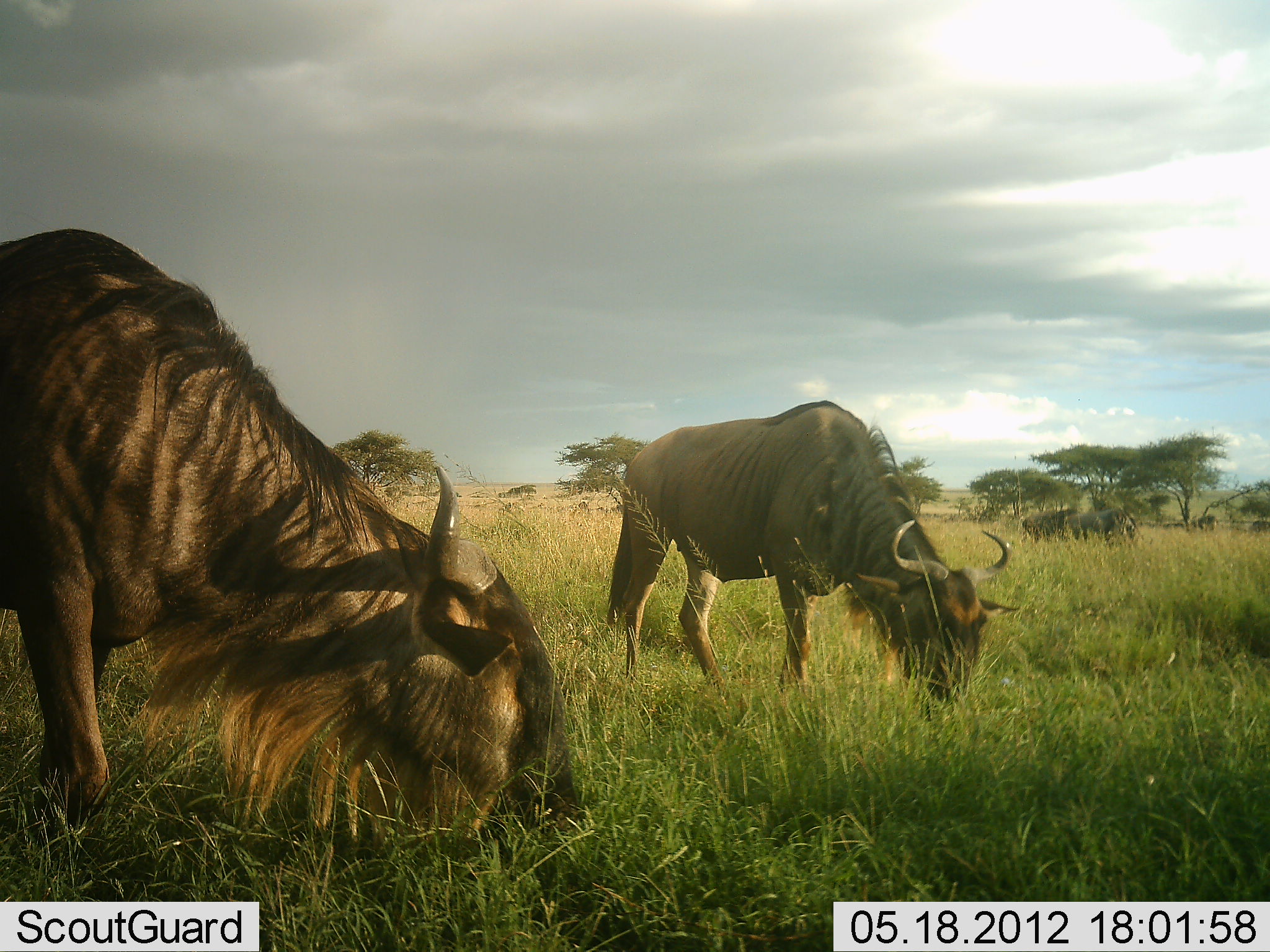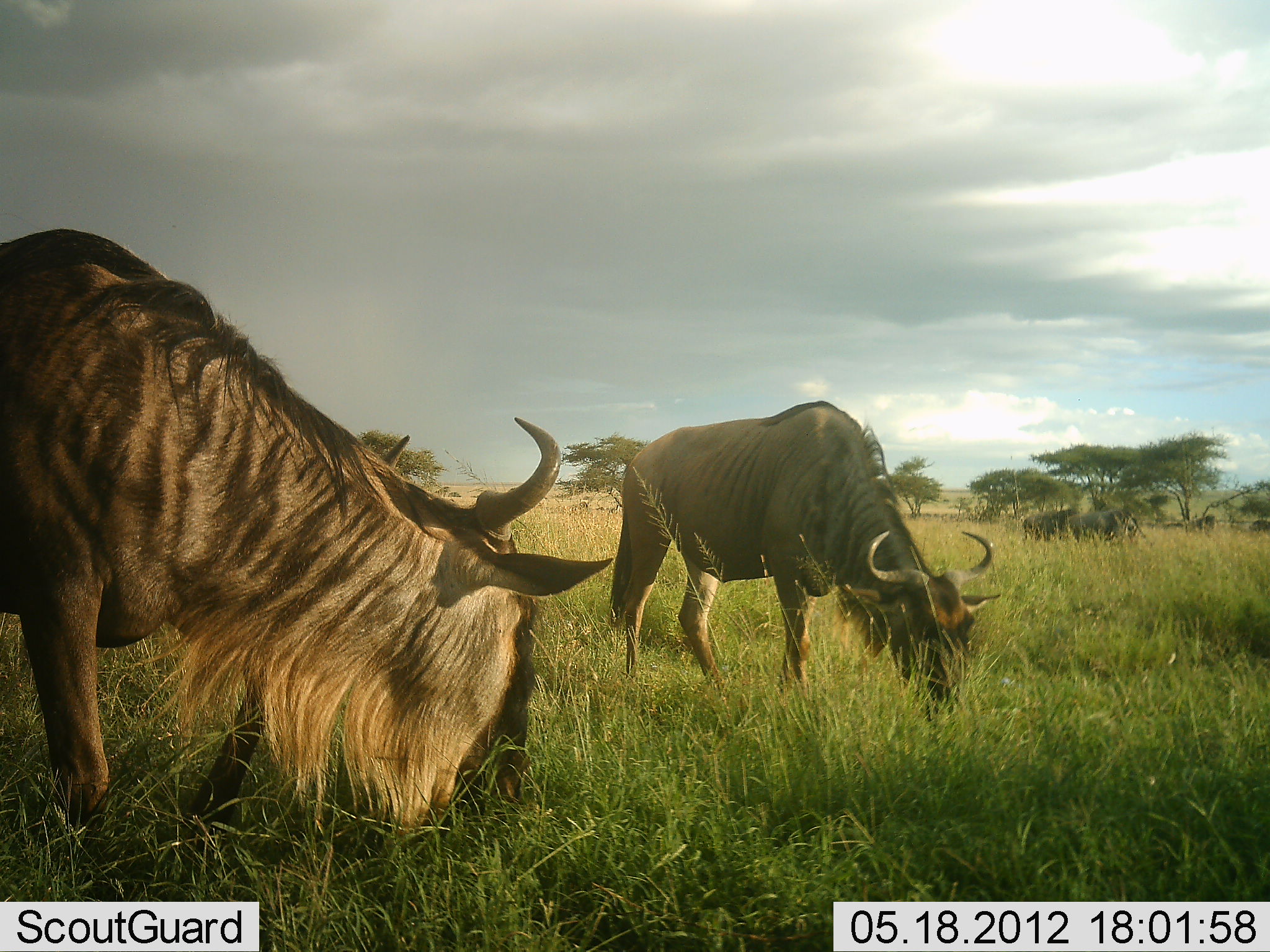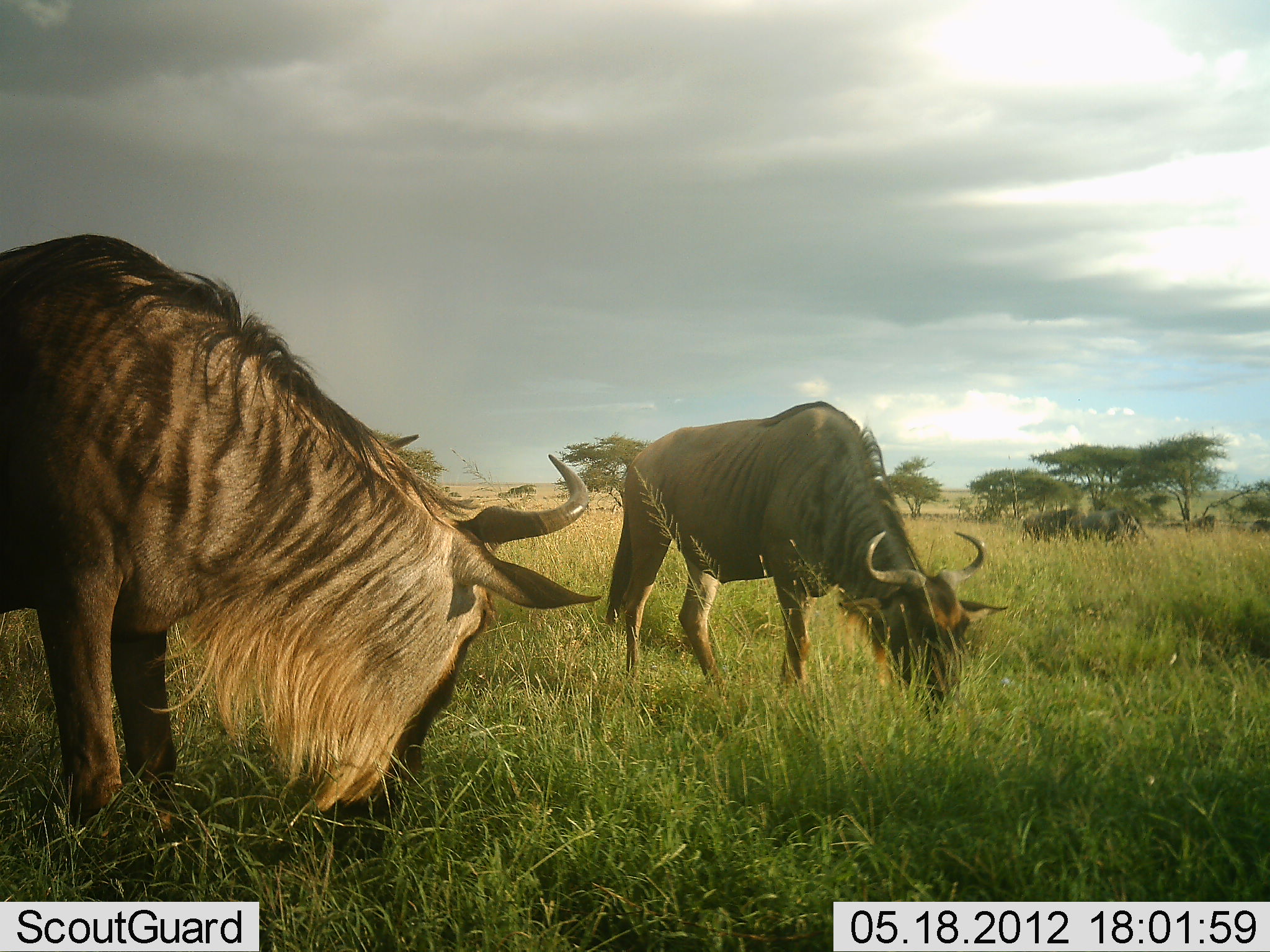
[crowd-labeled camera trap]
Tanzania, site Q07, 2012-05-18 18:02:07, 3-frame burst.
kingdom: Animalia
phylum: Chordata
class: Mammalia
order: Artiodactyla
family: Bovidae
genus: Connochaetes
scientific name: Connochaetes taurinus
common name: blue wildebeest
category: wildebeest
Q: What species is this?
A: Wildebeest (blue wildebeest) (Connochaetes taurinus).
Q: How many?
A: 3.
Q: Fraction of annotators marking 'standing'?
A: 10%.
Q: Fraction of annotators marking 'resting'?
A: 10%.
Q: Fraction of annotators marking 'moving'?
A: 0%.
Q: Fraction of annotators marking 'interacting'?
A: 0%.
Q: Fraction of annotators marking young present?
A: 0%.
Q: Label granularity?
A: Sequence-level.